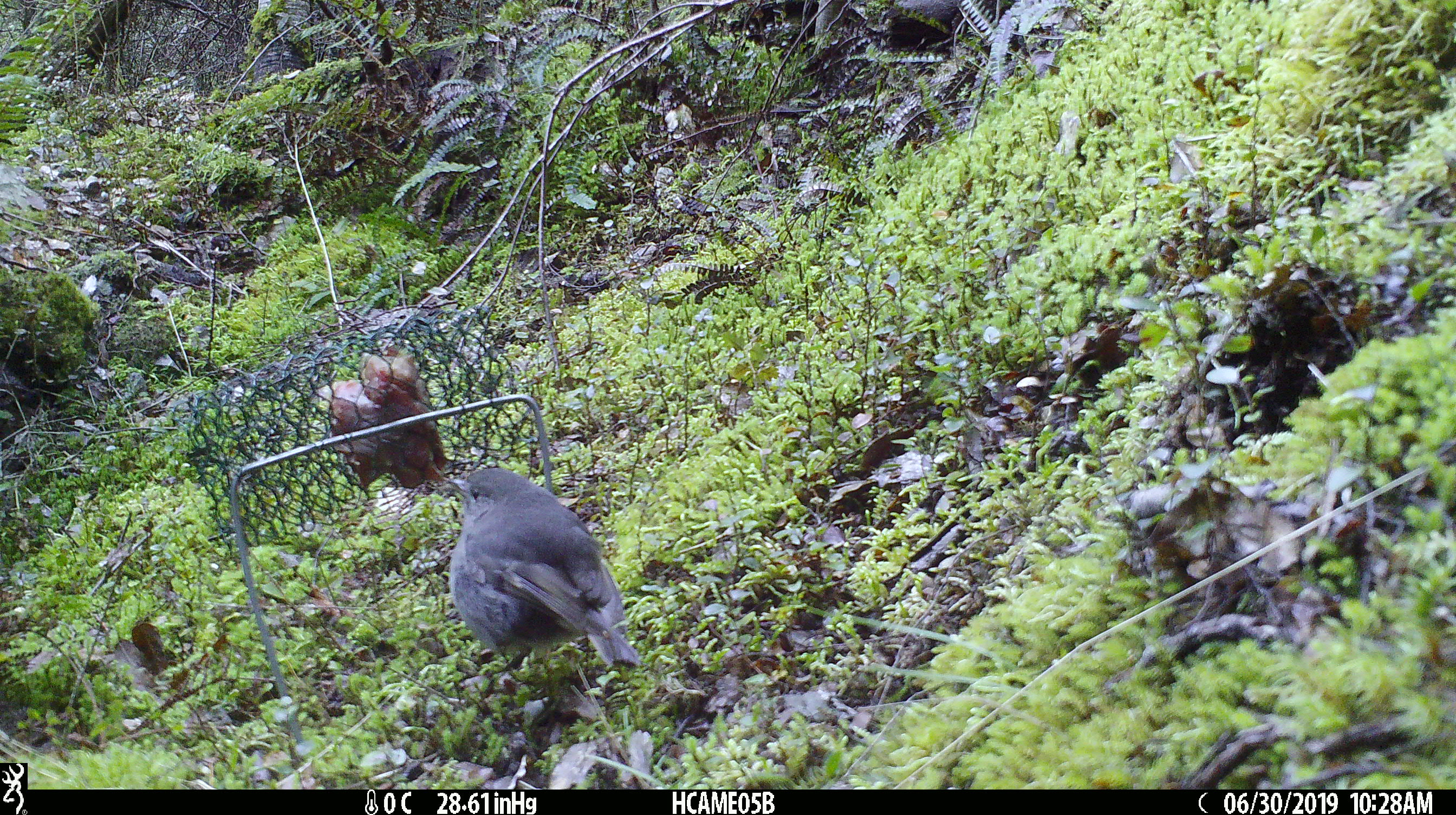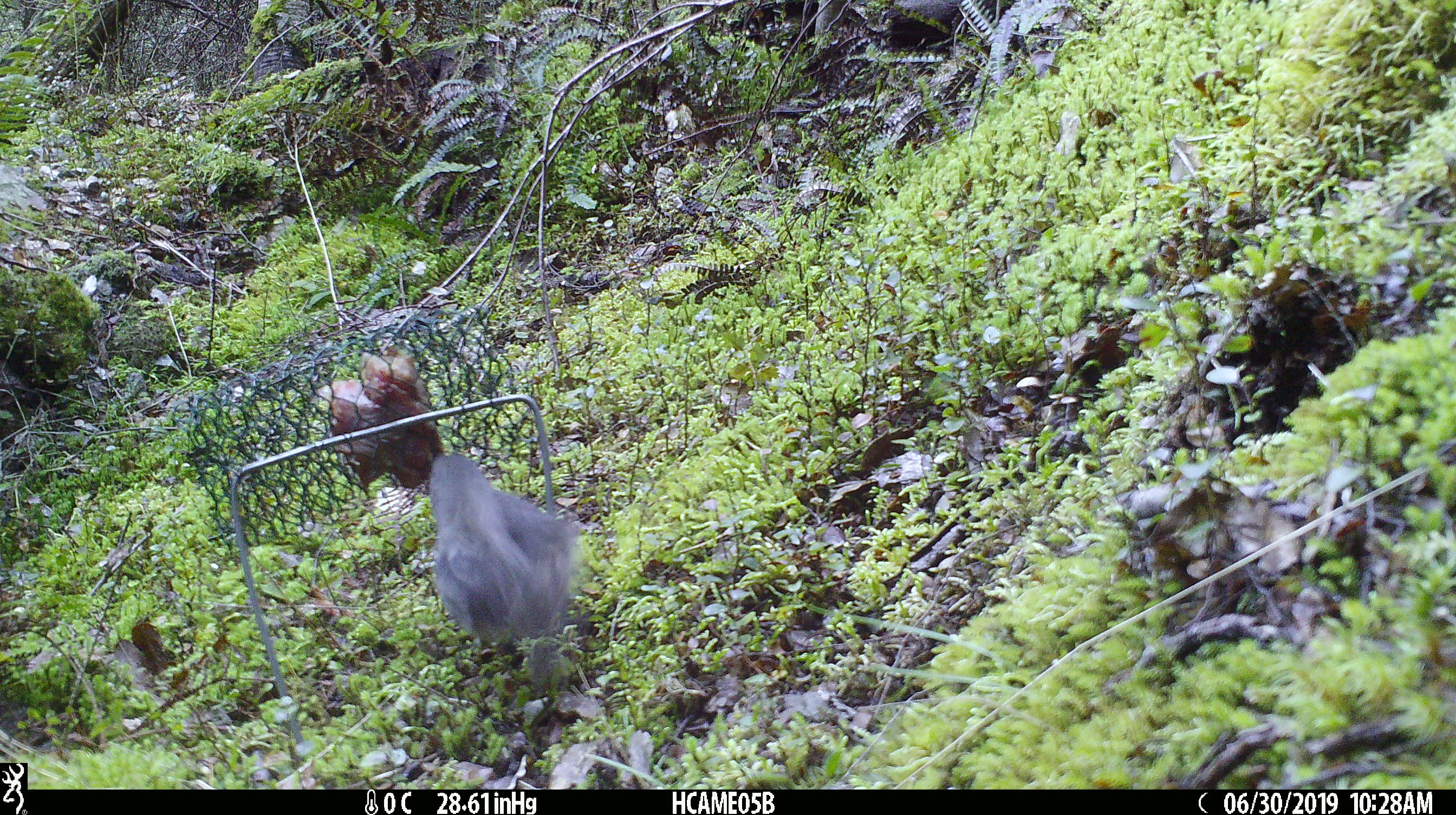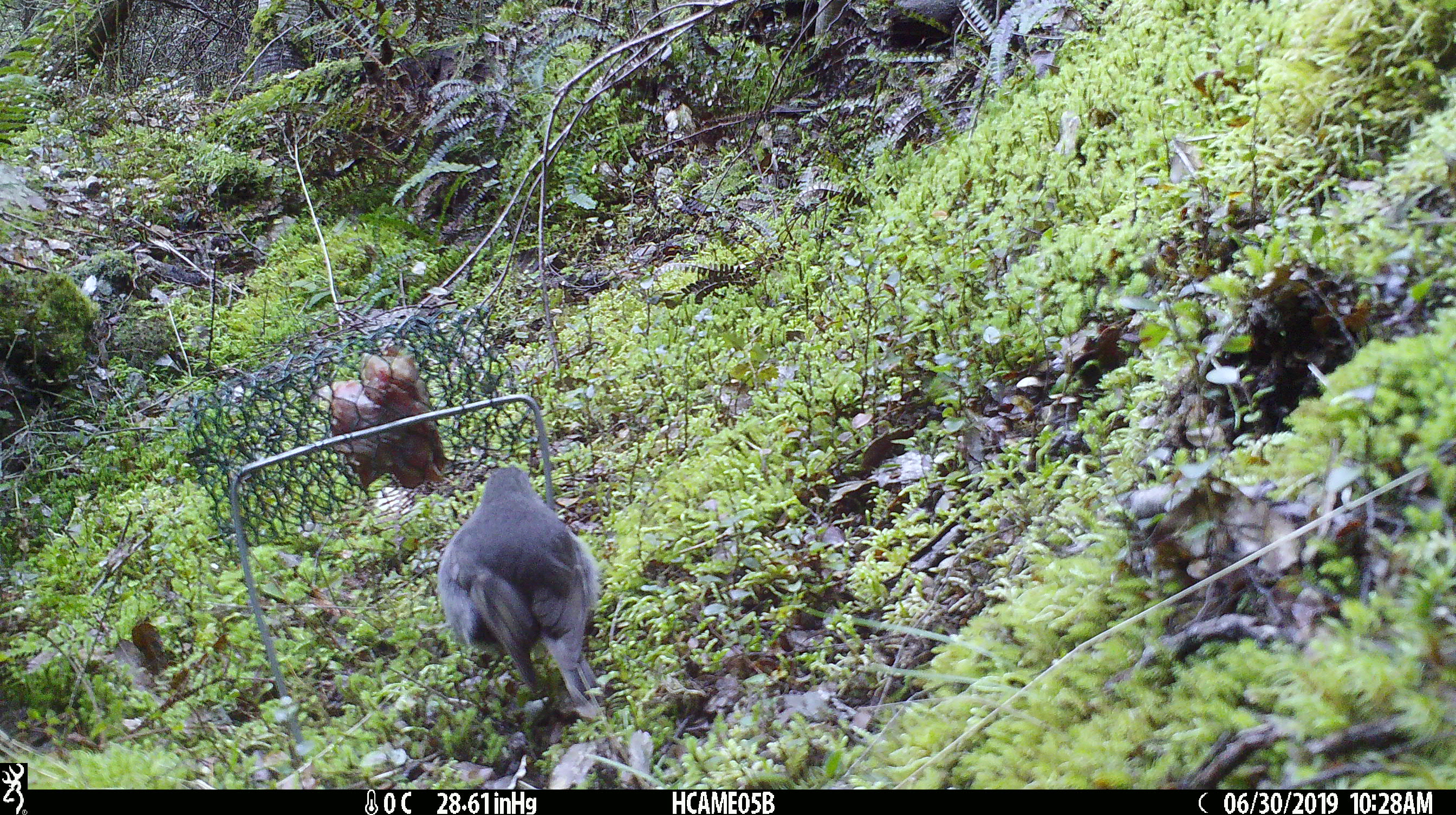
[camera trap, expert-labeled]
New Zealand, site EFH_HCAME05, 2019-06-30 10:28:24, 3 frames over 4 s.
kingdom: Animalia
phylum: Chordata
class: Aves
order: Passeriformes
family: Petroicidae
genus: Petroica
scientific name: Petroica australis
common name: new zealand robin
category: robin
Robin (new zealand robin) (Petroica australis).